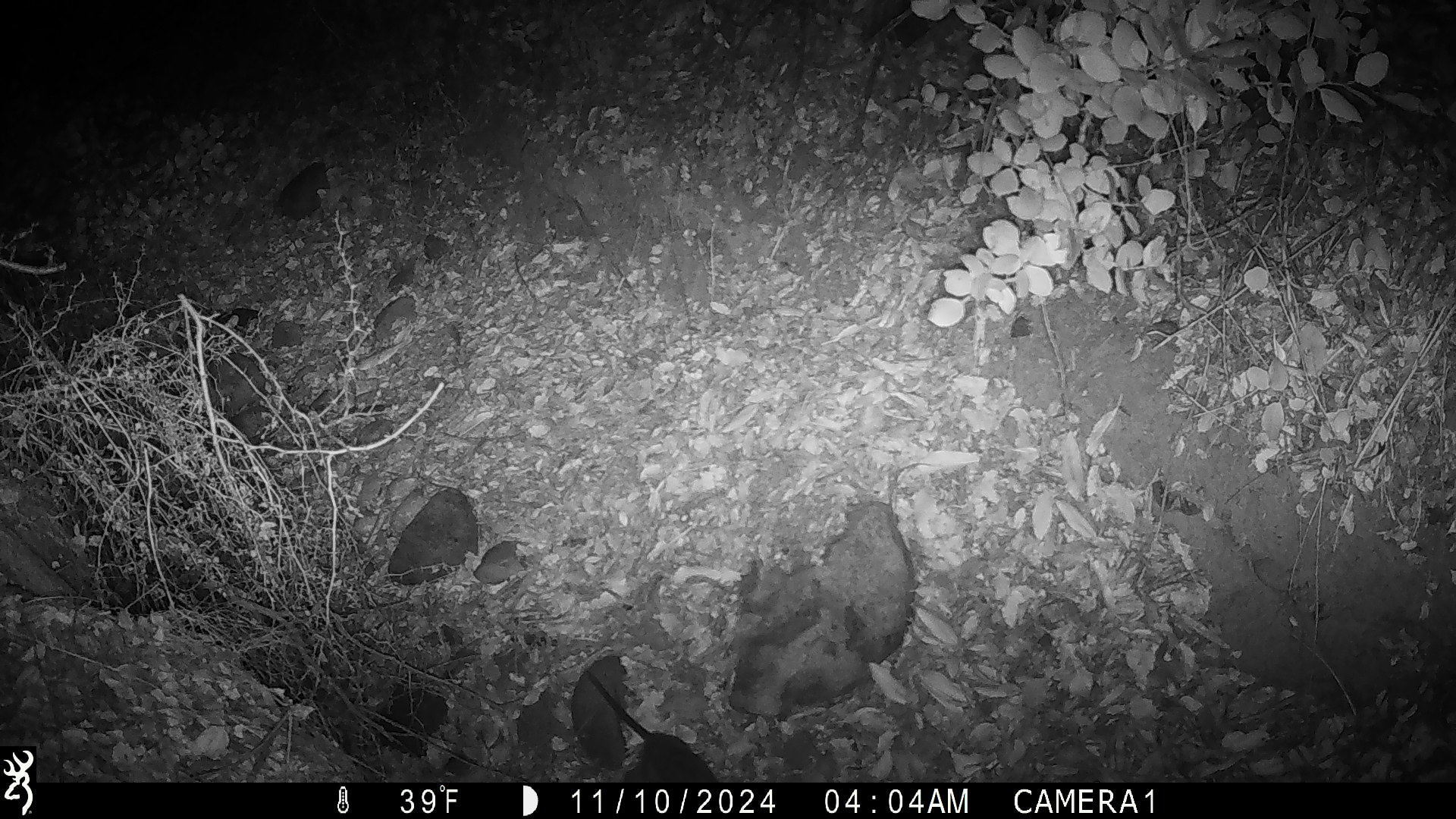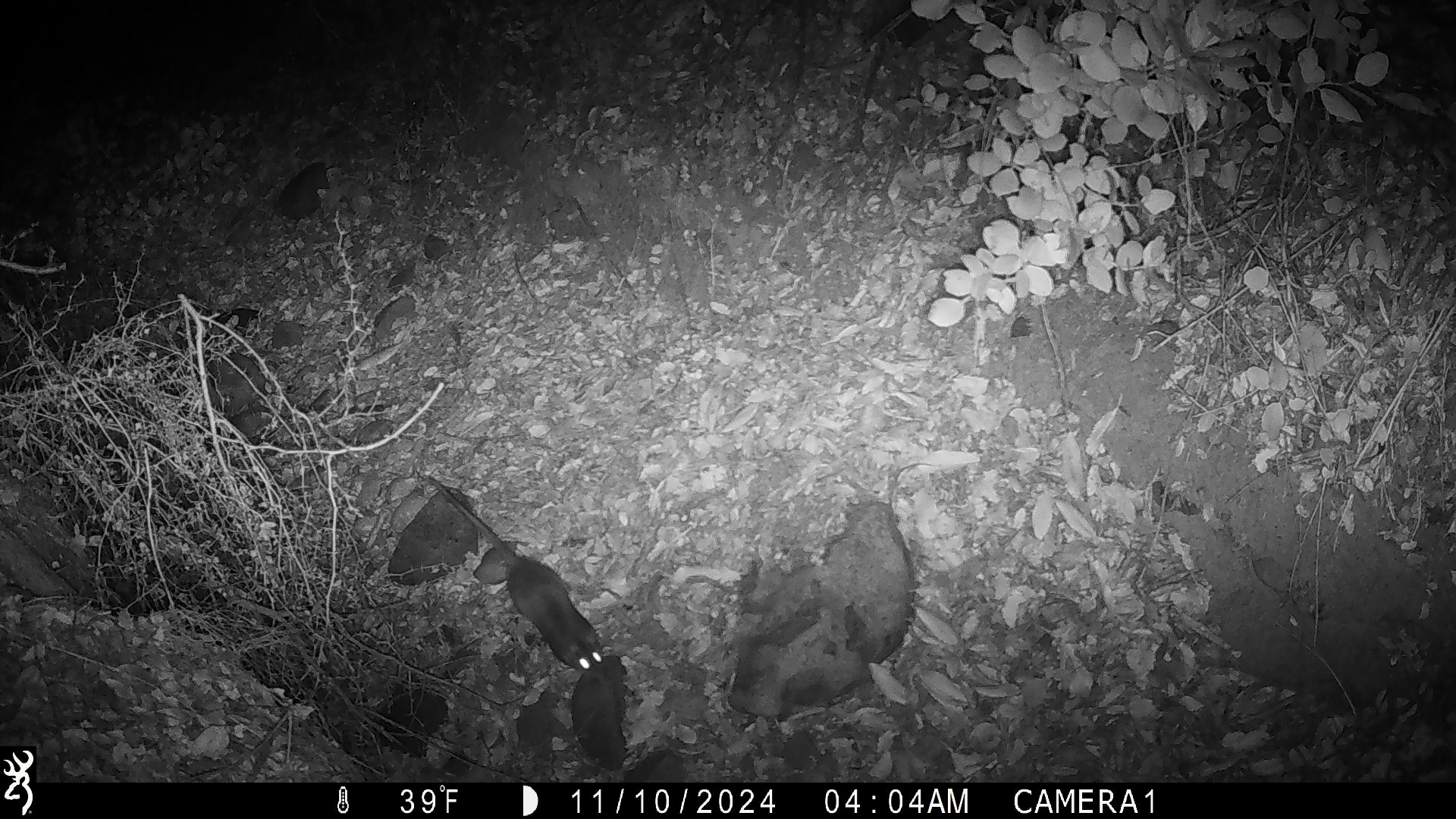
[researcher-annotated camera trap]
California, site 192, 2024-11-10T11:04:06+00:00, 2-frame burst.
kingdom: Animalia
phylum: Chordata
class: Mammalia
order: Rodentia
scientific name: Rodentia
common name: mouse or rat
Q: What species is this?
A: Mouse or rat (Rodentia).